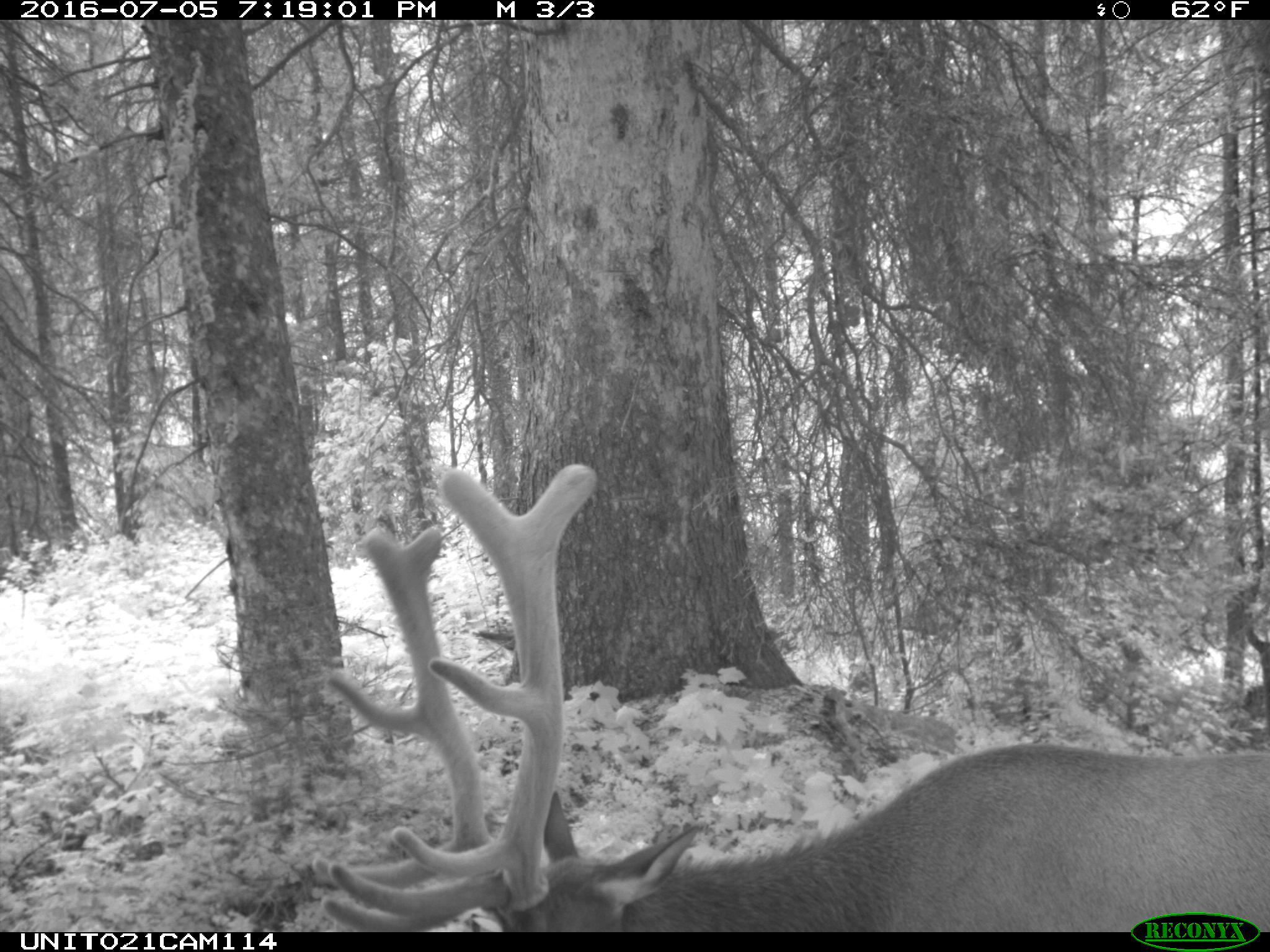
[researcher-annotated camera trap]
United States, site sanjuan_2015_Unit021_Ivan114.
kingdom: Animalia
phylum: Chordata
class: Mammalia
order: Artiodactyla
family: Cervidae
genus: Cervus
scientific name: Cervus elaphus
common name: red deer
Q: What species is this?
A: Cervus elaphus (red deer).